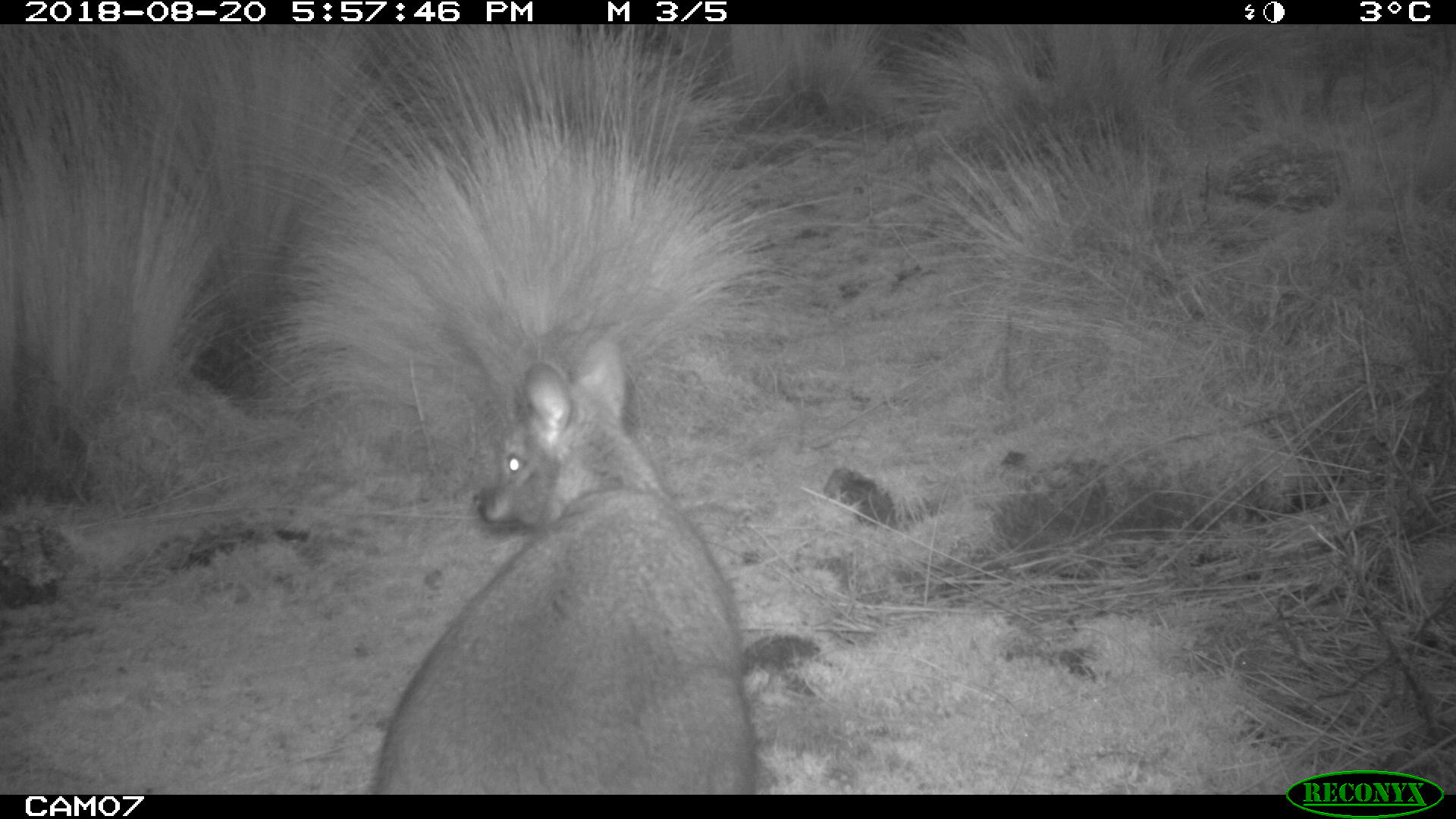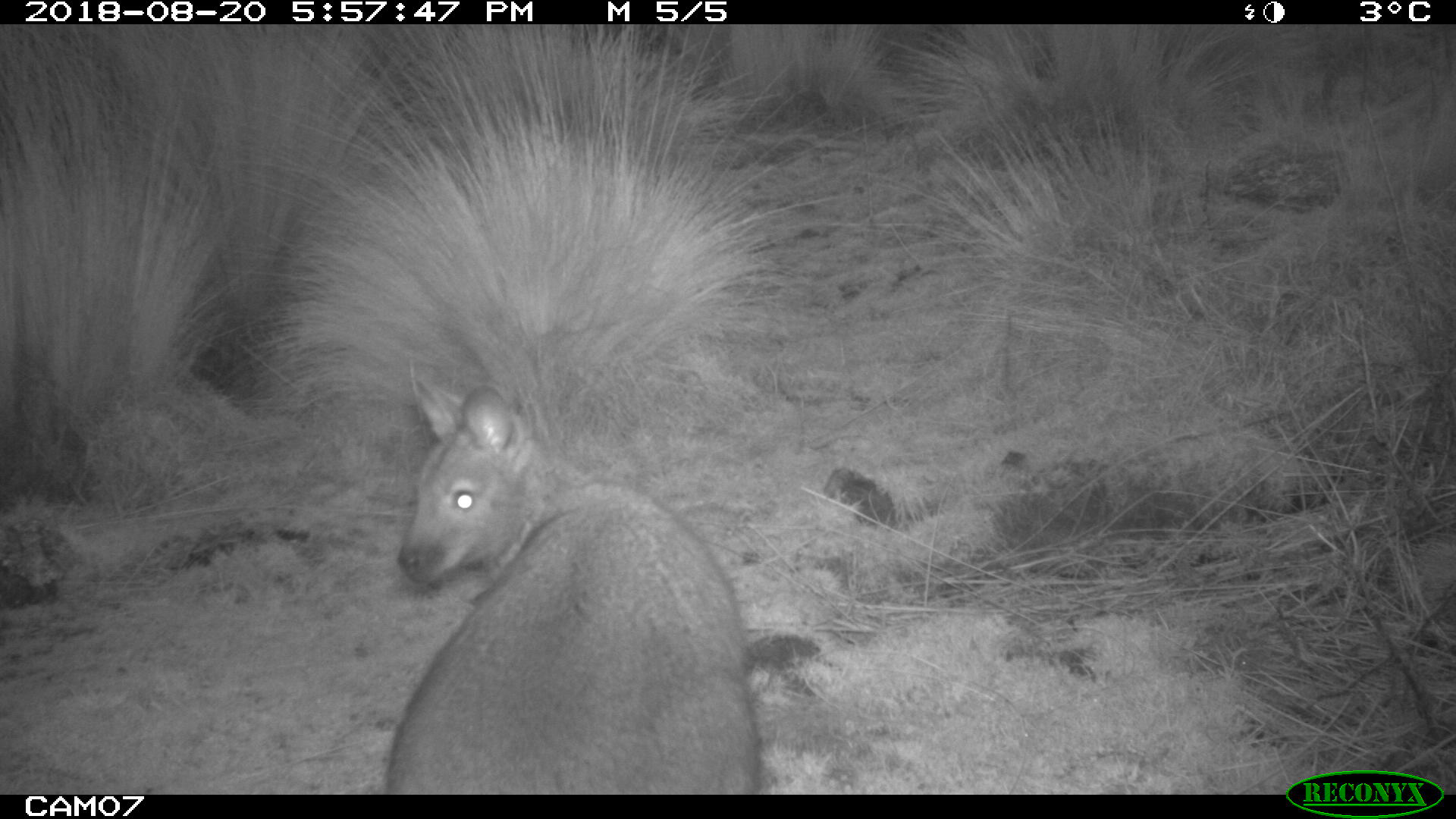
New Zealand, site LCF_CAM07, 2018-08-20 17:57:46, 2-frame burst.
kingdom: Animalia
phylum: Chordata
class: Mammalia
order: Diprotodontia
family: Macropodidae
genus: Notamacropus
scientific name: Notamacropus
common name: wallaby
Wallaby (Notamacropus).